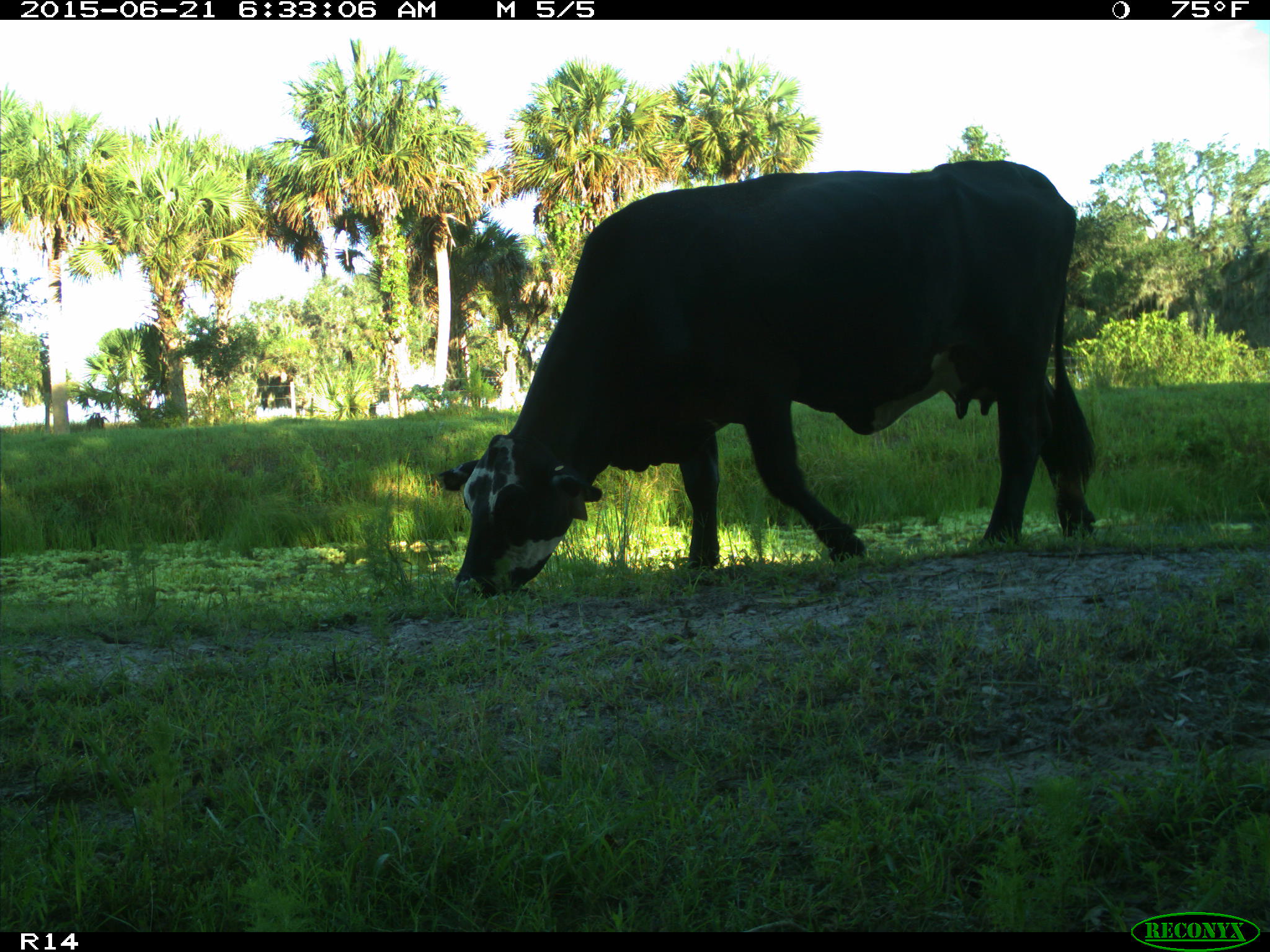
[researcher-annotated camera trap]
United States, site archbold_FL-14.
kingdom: Animalia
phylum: Chordata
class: Mammalia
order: Artiodactyla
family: Bovidae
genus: Bos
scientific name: Bos taurus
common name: domestic cow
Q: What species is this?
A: Bos taurus (domestic cow).